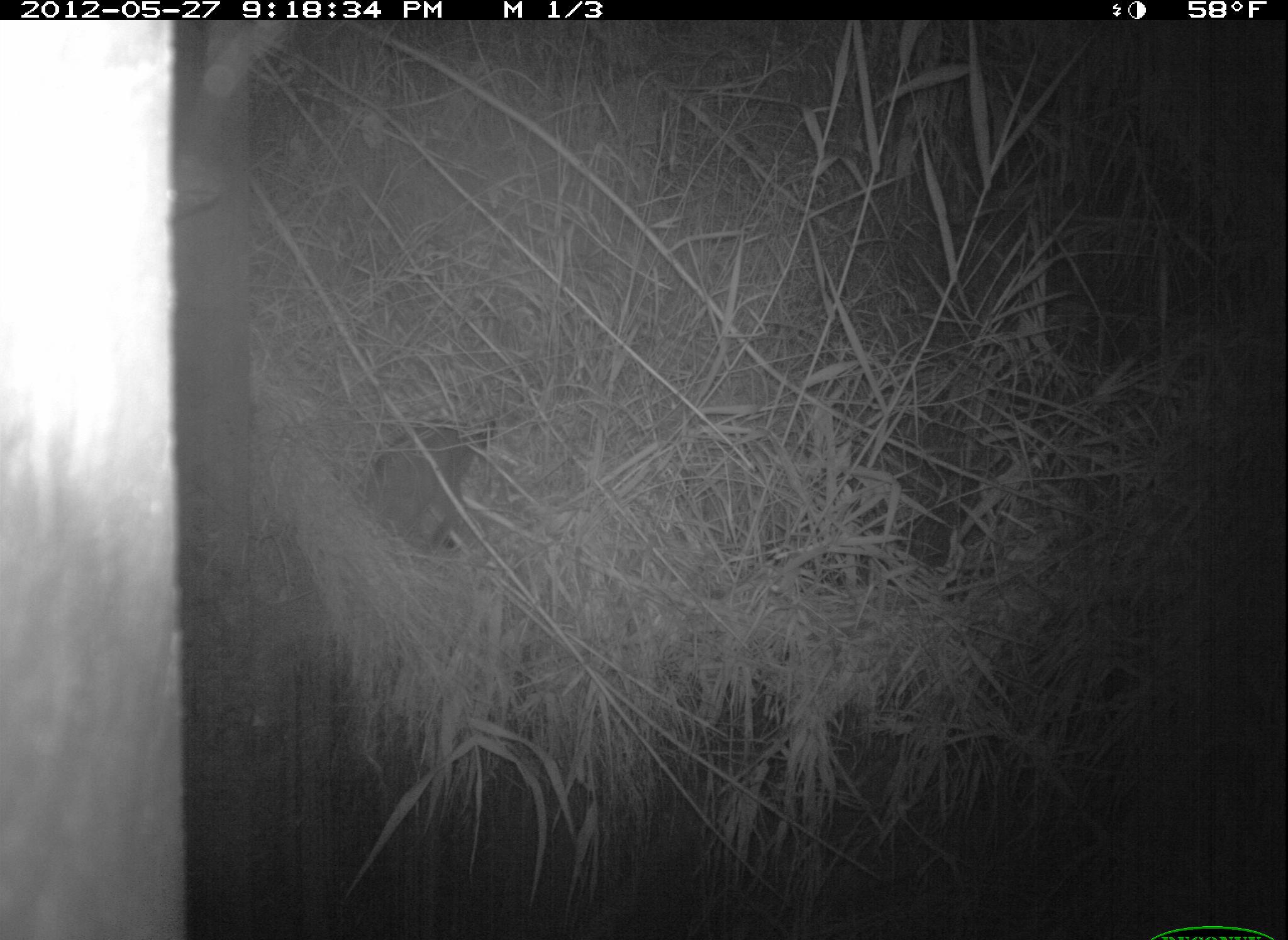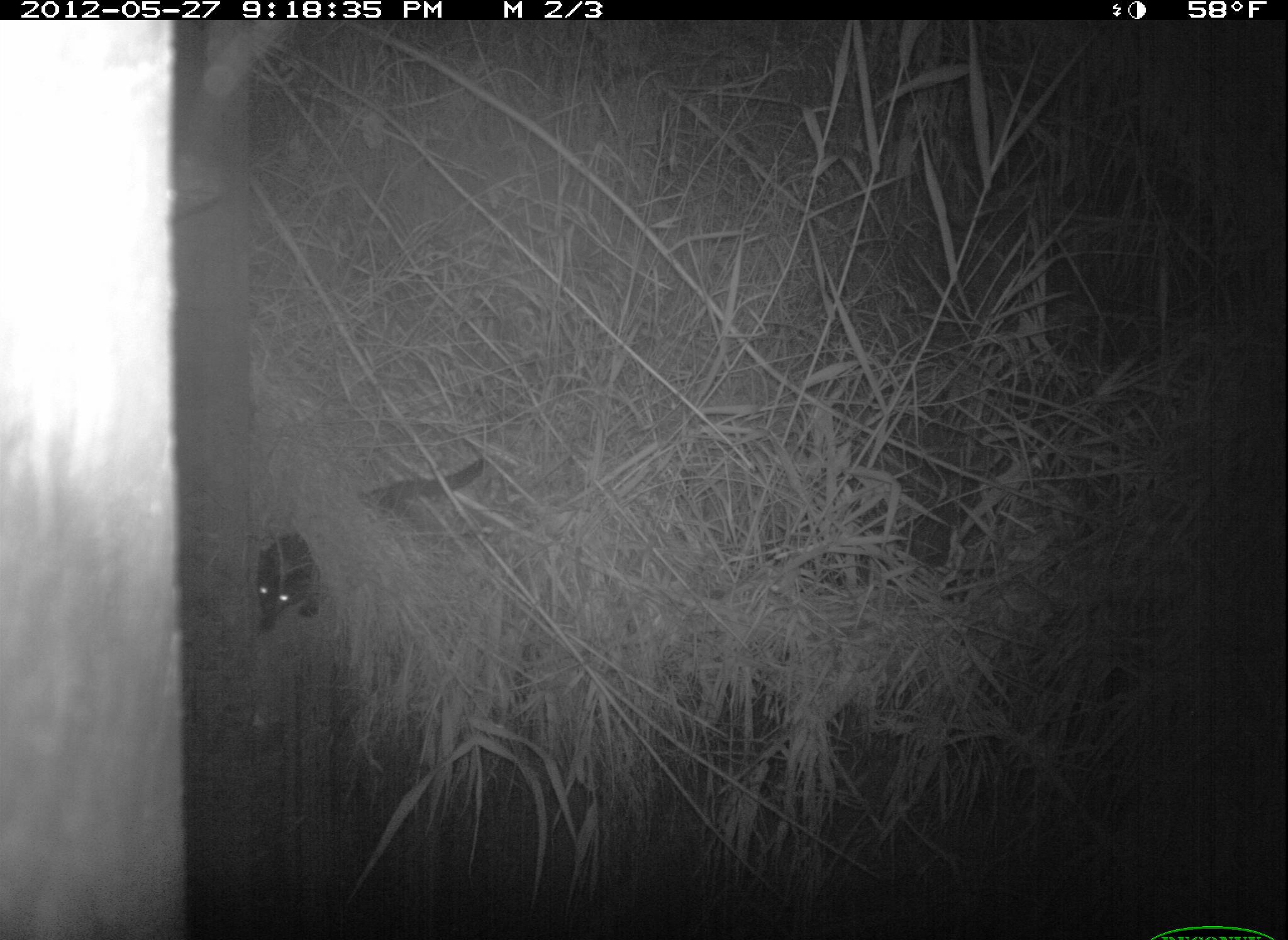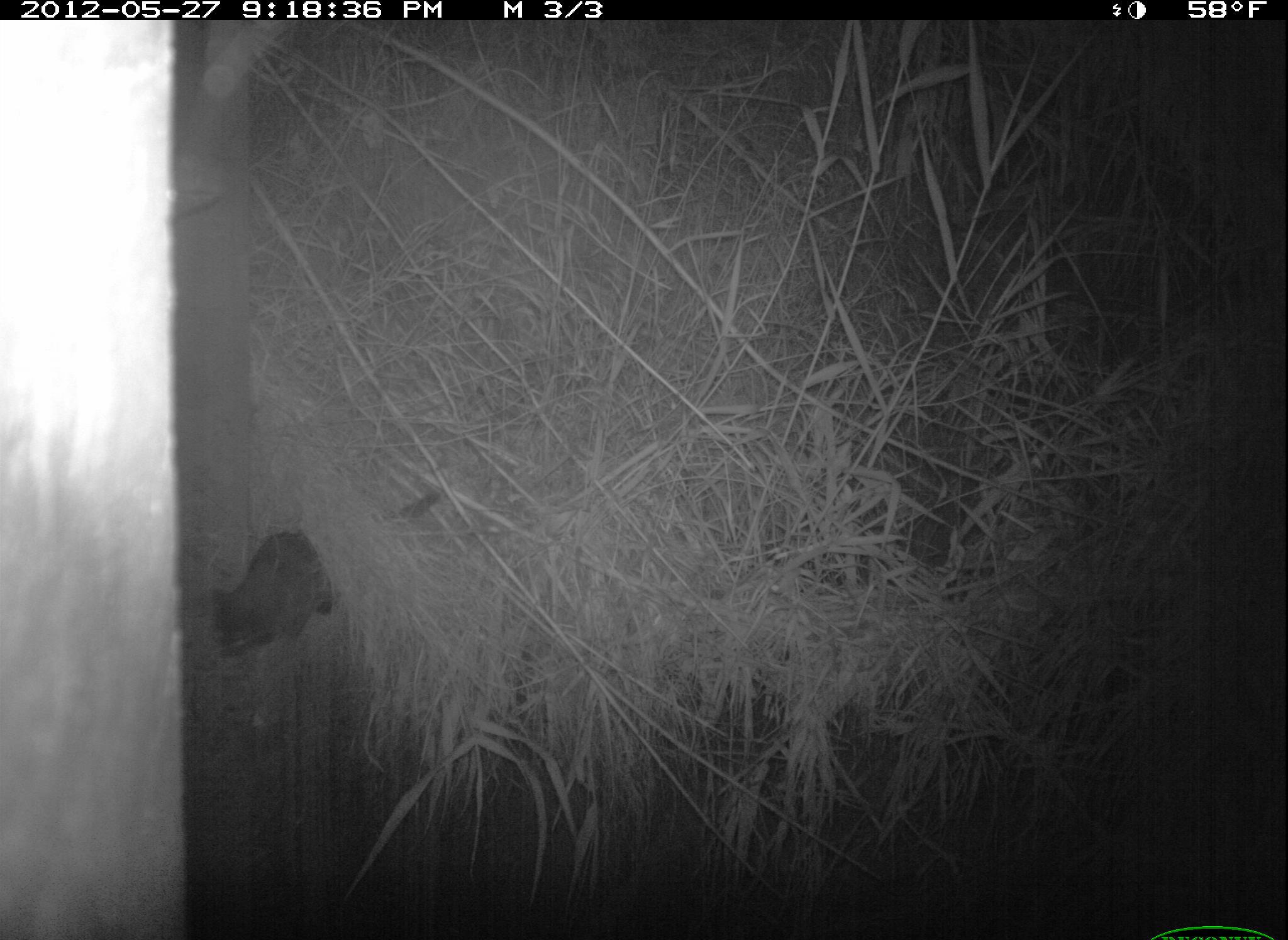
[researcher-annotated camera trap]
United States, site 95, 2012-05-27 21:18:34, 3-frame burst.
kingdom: Animalia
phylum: Chordata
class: Mammalia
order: Carnivora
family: Felidae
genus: Felis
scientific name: Felis catus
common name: cat